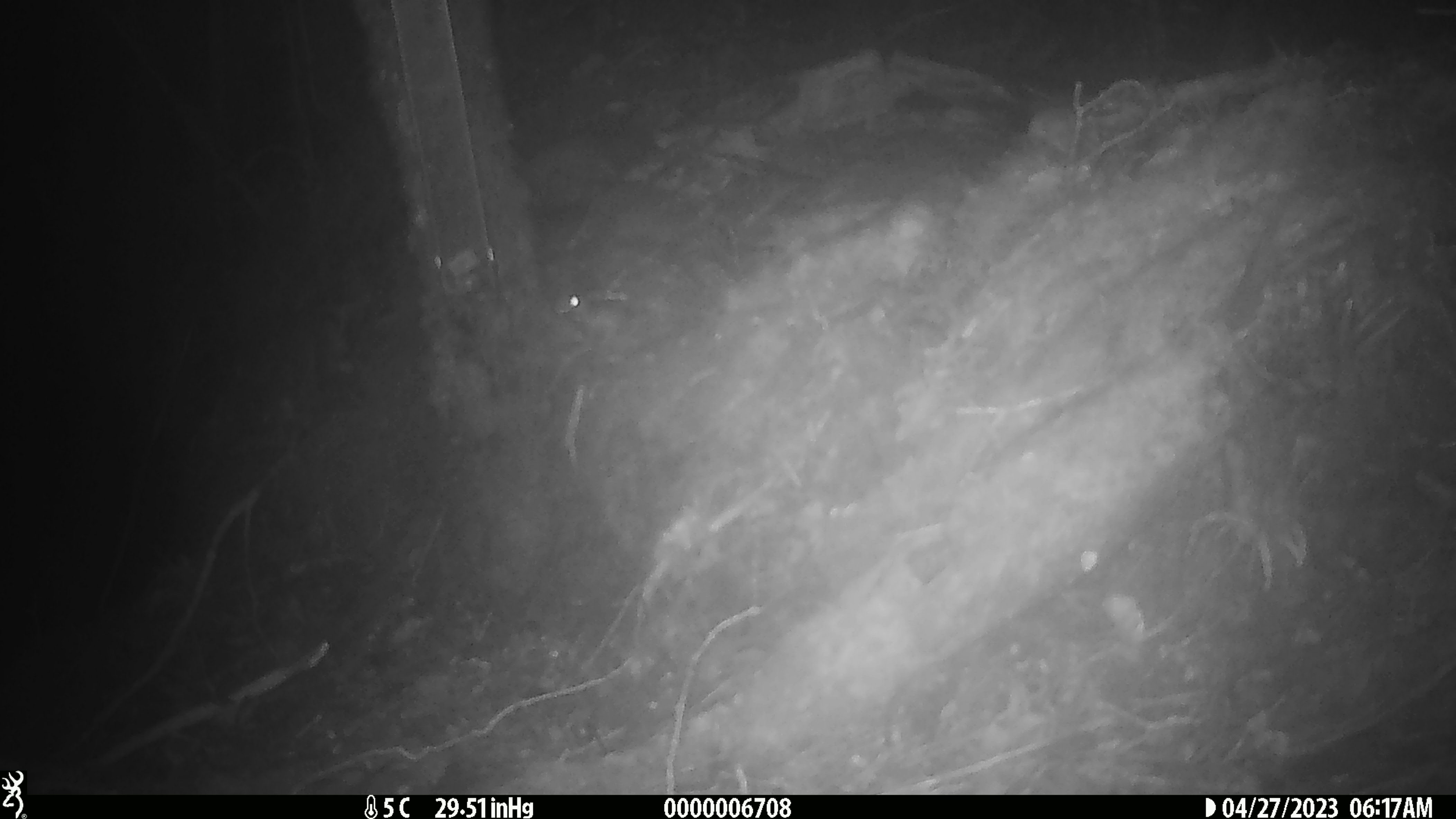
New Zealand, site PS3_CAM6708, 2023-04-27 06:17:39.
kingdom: Animalia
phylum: Chordata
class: Mammalia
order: Rodentia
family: Muridae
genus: Mus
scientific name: Mus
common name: mouse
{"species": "mouse (Mus)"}